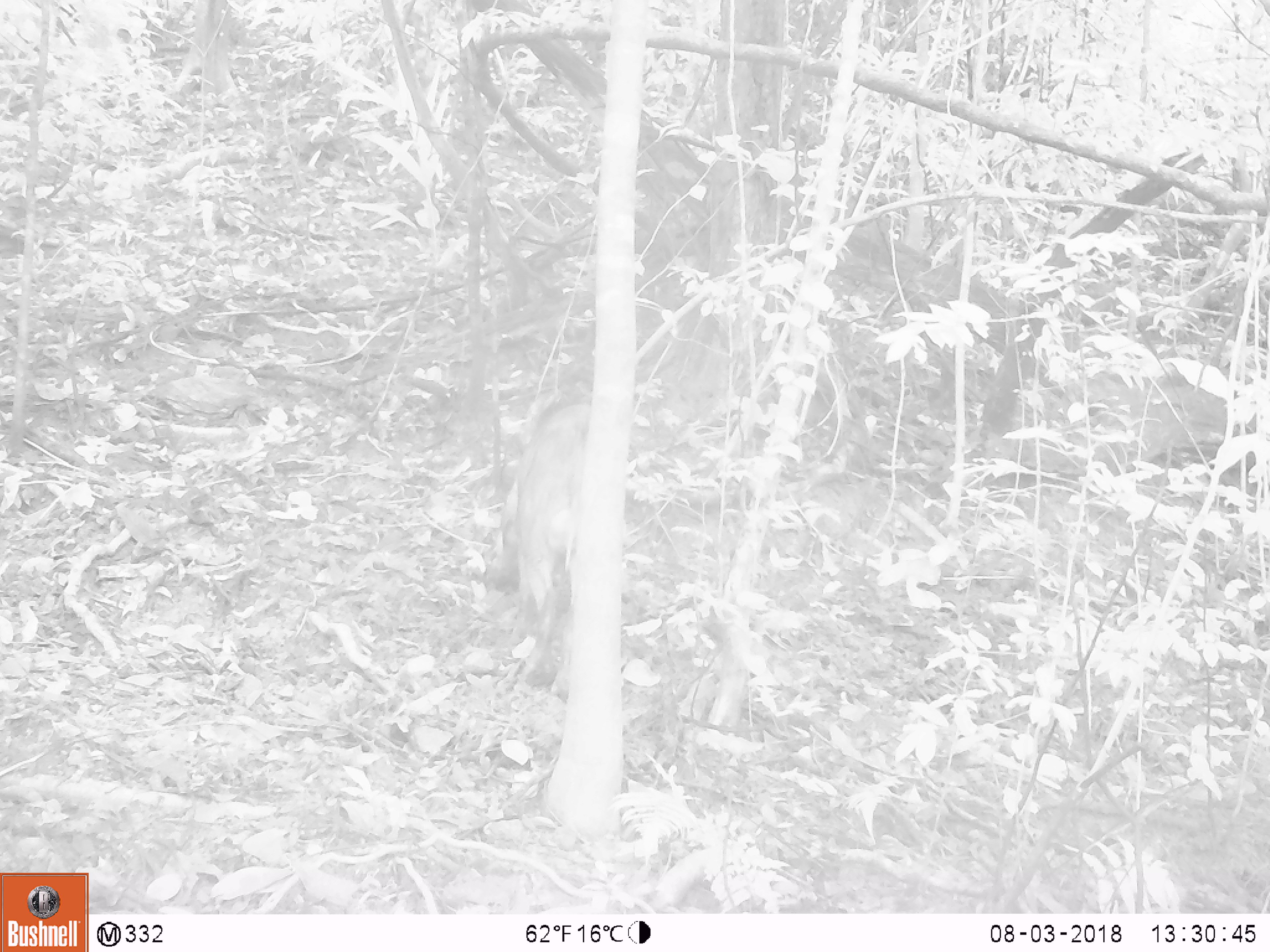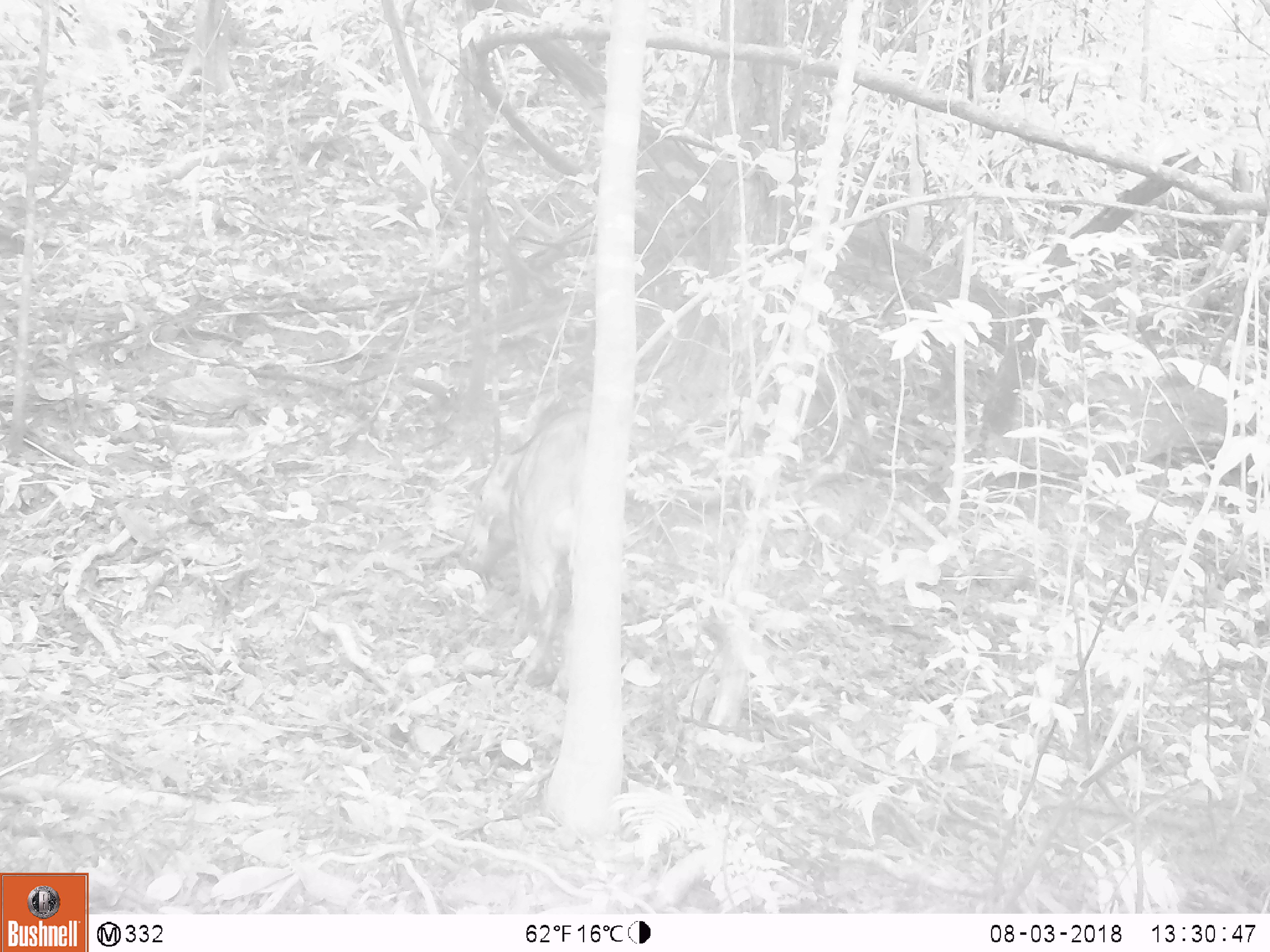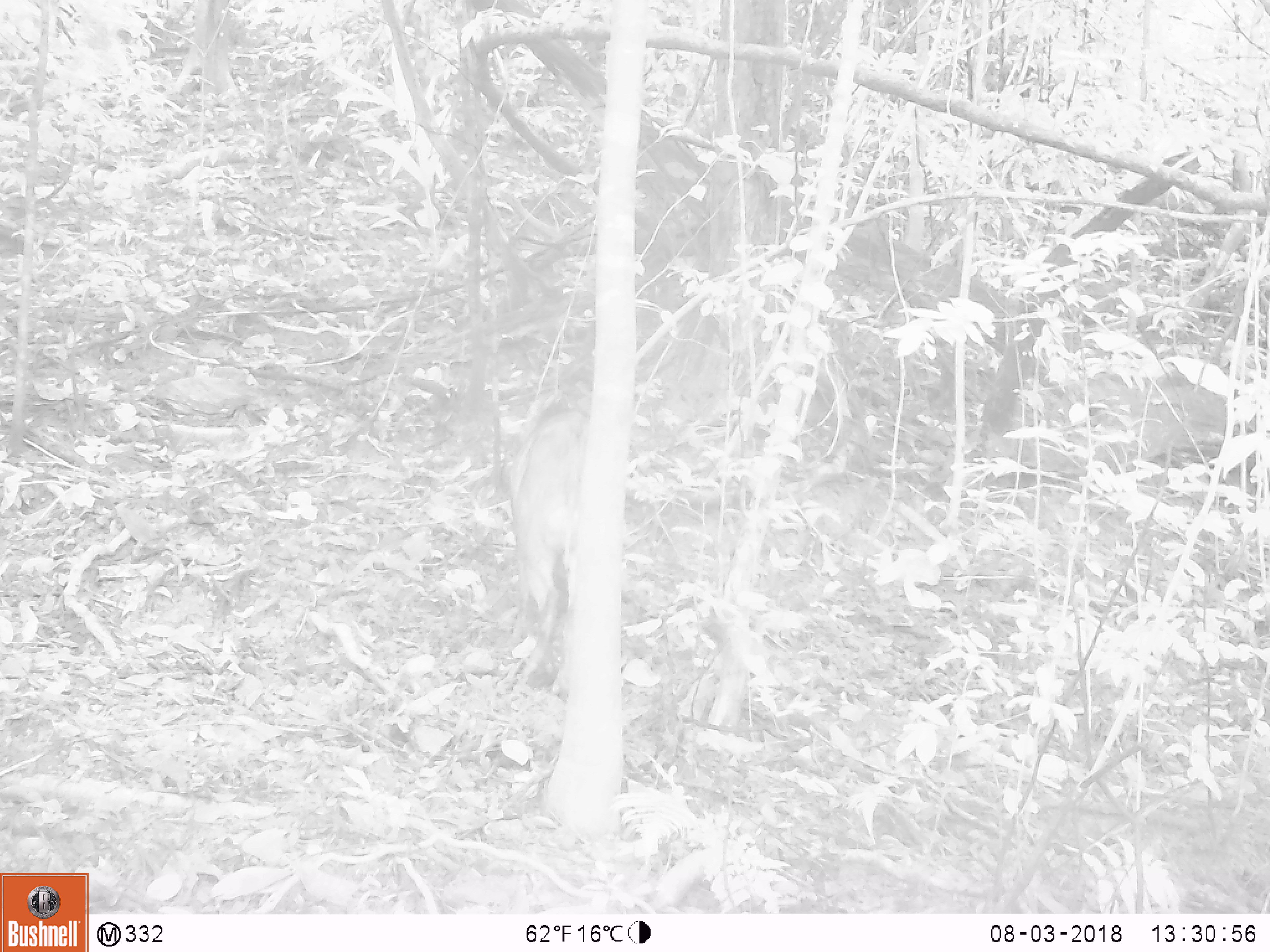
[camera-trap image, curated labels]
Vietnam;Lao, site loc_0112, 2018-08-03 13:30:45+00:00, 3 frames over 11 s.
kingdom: Animalia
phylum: Chordata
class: Mammalia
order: Artiodactyla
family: Suidae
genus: Sus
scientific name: Sus scrofa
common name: eurasian wild pig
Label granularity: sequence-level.